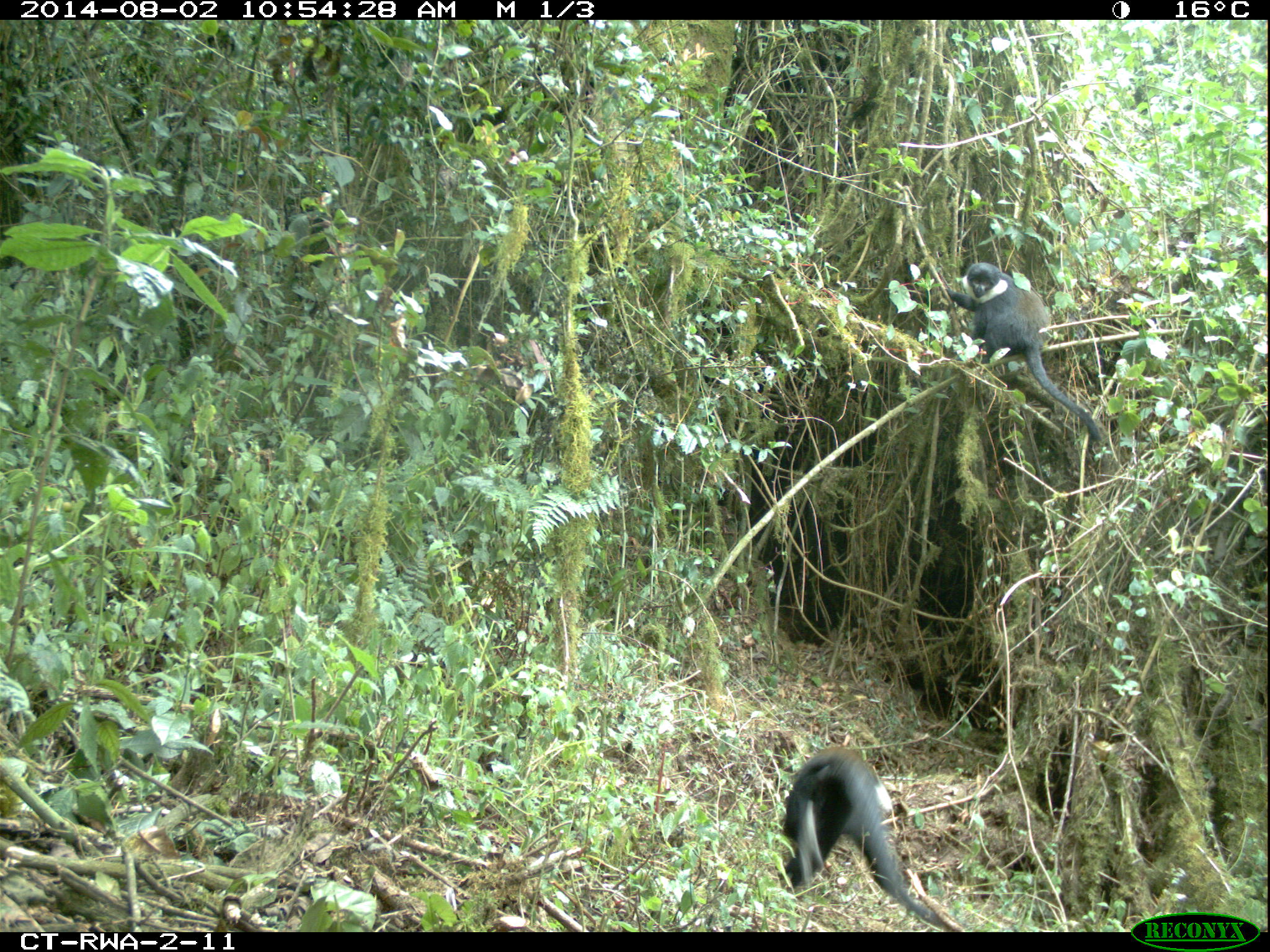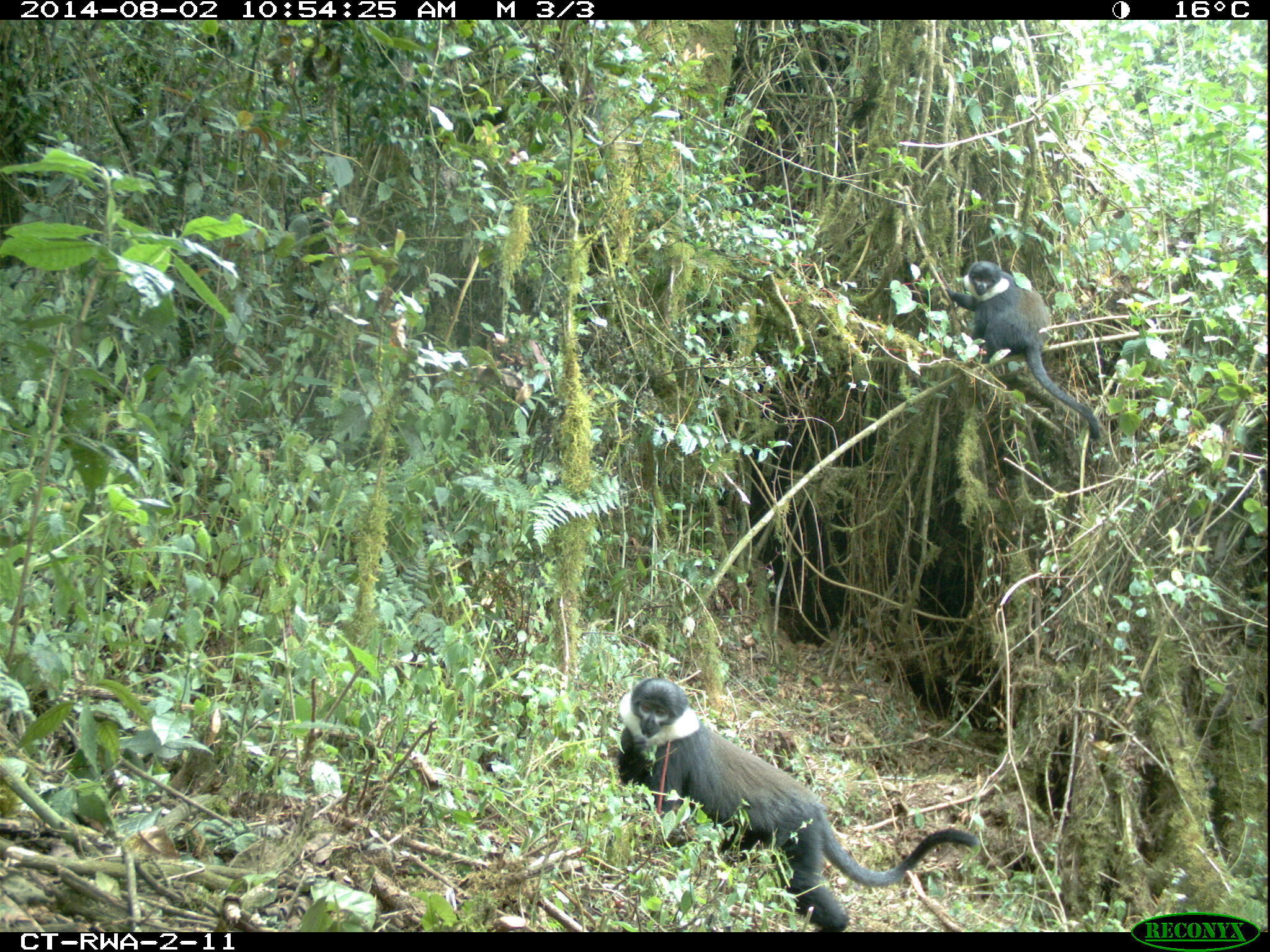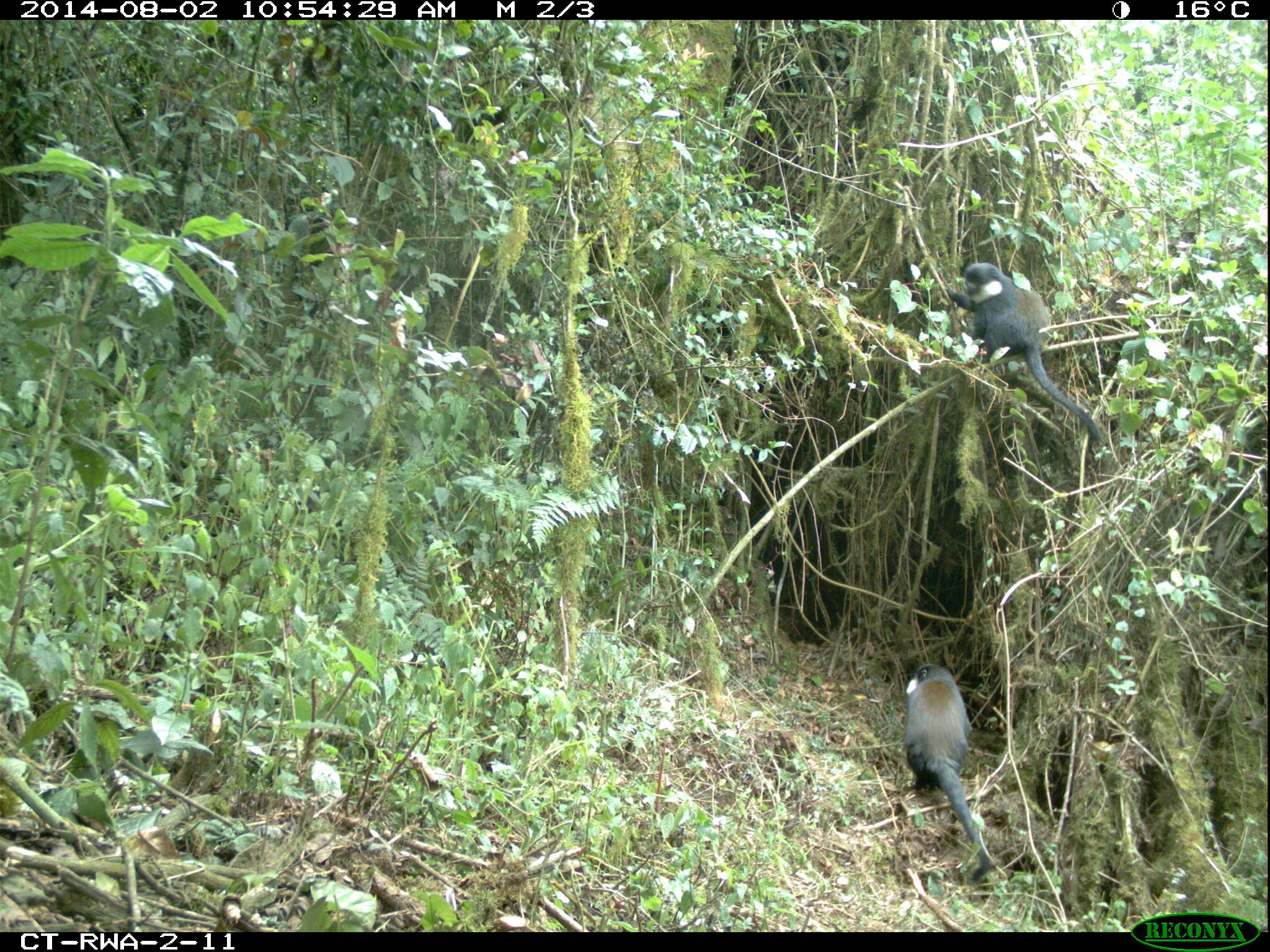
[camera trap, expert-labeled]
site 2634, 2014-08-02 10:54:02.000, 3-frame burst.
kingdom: Animalia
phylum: Chordata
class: Mammalia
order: Primates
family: Cercopithecidae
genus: Allochrocebus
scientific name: Allochrocebus lhoesti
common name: l'hoest's monkey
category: cercopithecus lhoesti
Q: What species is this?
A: Cercopithecus lhoesti (l'hoest's monkey) (Allochrocebus lhoesti).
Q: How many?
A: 2.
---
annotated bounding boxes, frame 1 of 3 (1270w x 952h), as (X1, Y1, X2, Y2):
cercopithecus lhoesti: (779, 743, 957, 931); (940, 262, 1105, 447)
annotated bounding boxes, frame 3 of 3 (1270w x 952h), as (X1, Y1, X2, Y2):
cercopithecus lhoesti: (940, 262, 1103, 443); (900, 661, 993, 887)